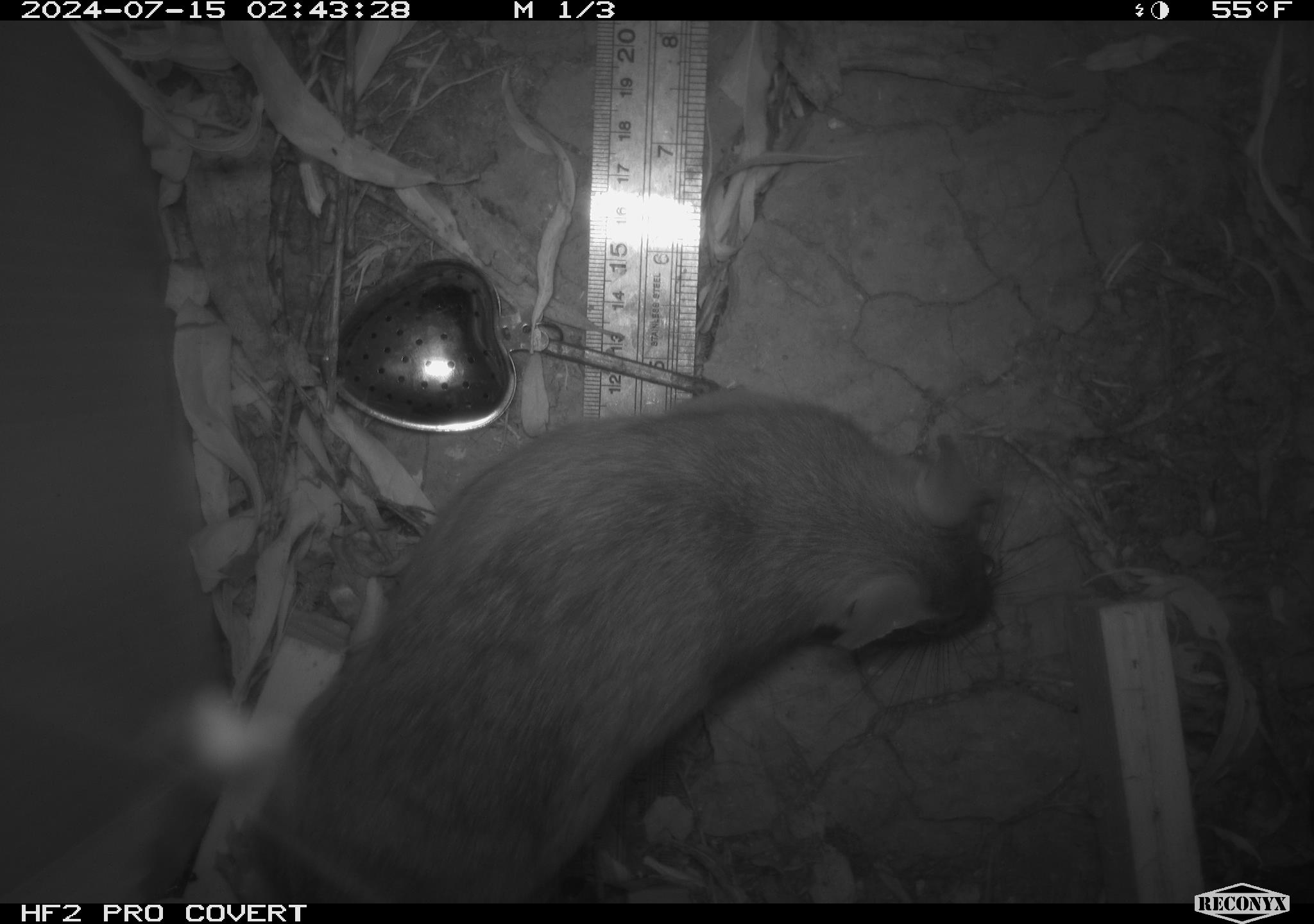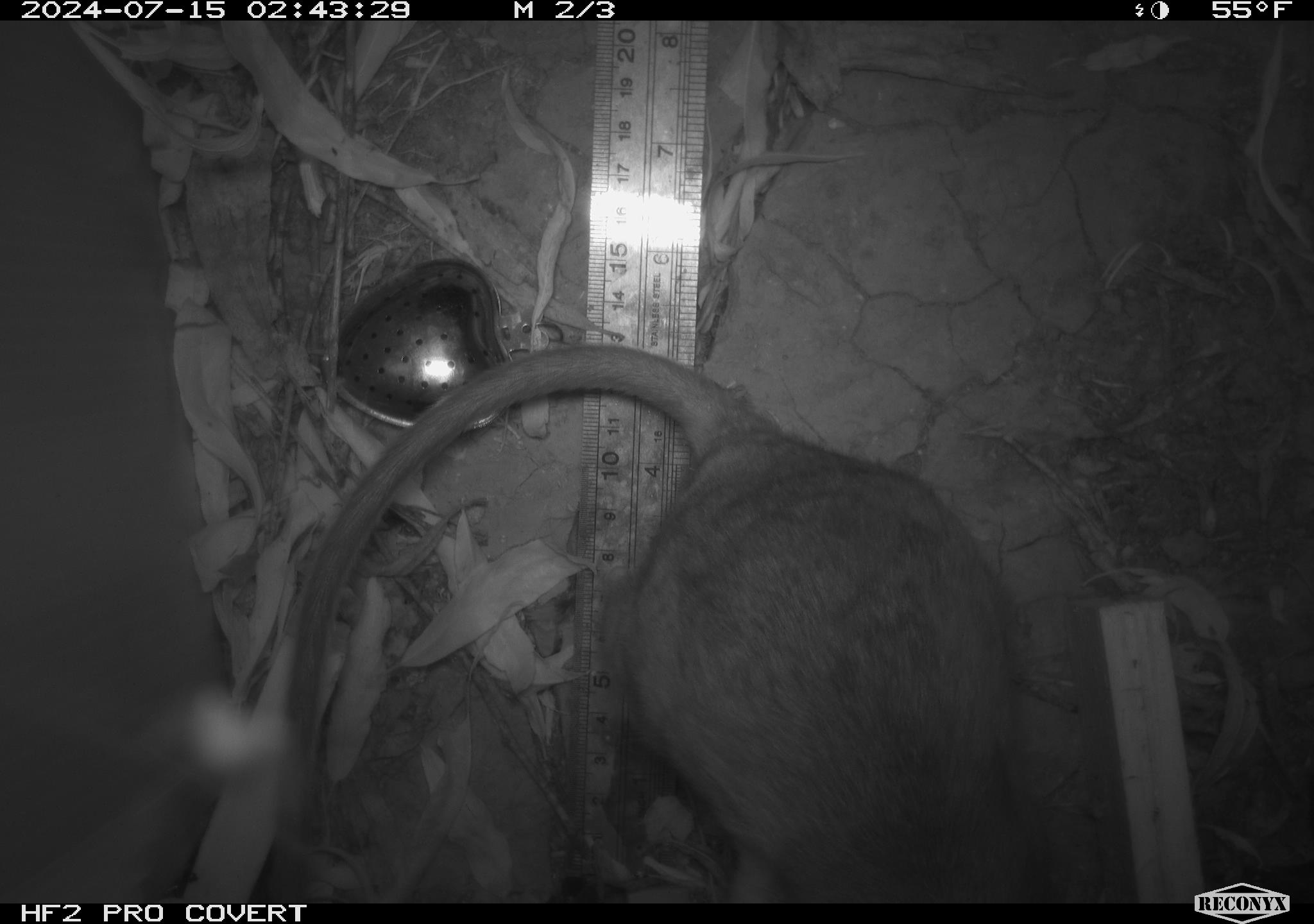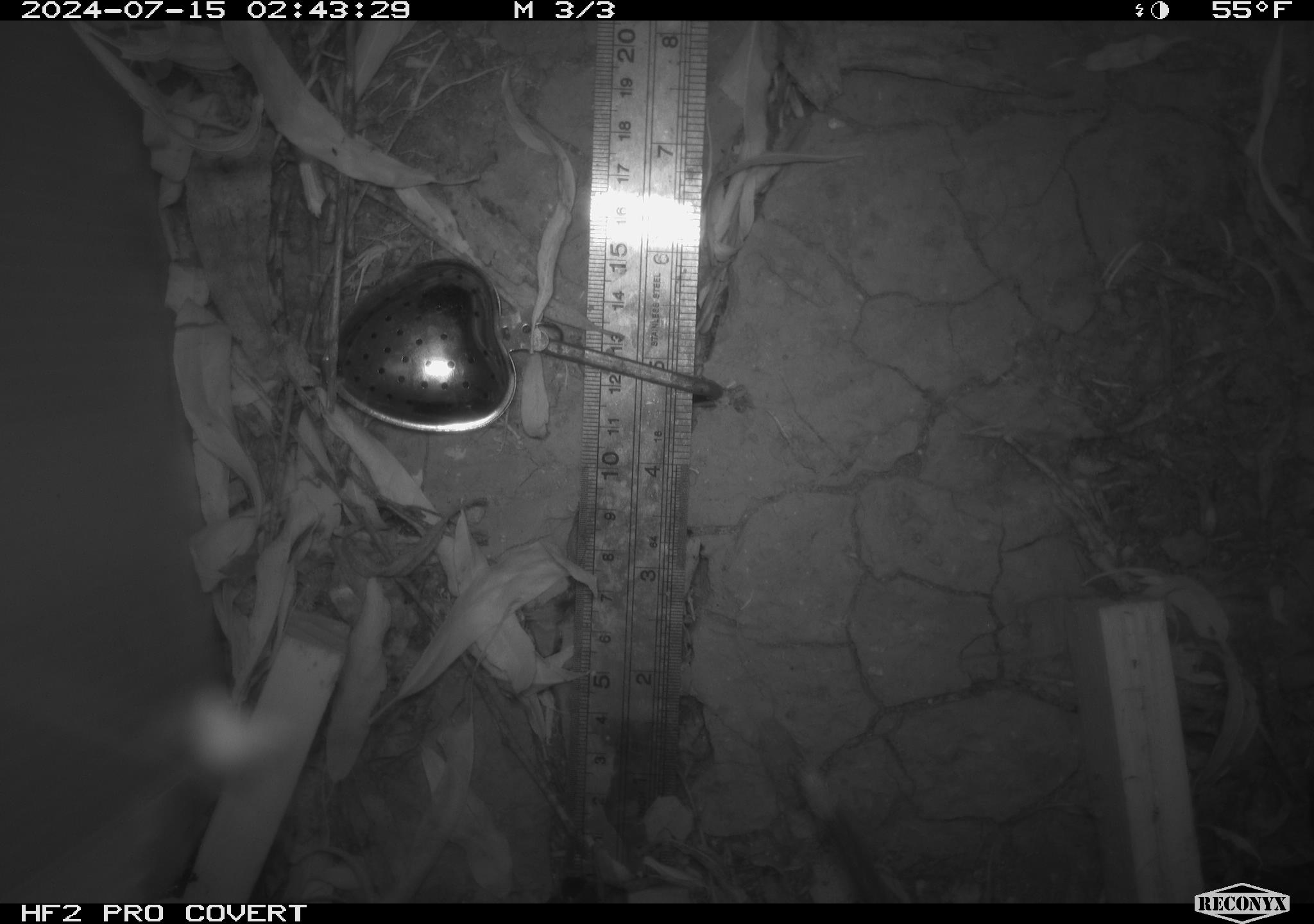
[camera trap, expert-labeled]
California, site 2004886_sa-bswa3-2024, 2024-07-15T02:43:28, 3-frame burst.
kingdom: Animalia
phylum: Chordata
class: Mammalia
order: Rodentia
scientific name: Rodentia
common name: woodrat or rat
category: woodrat or rat species